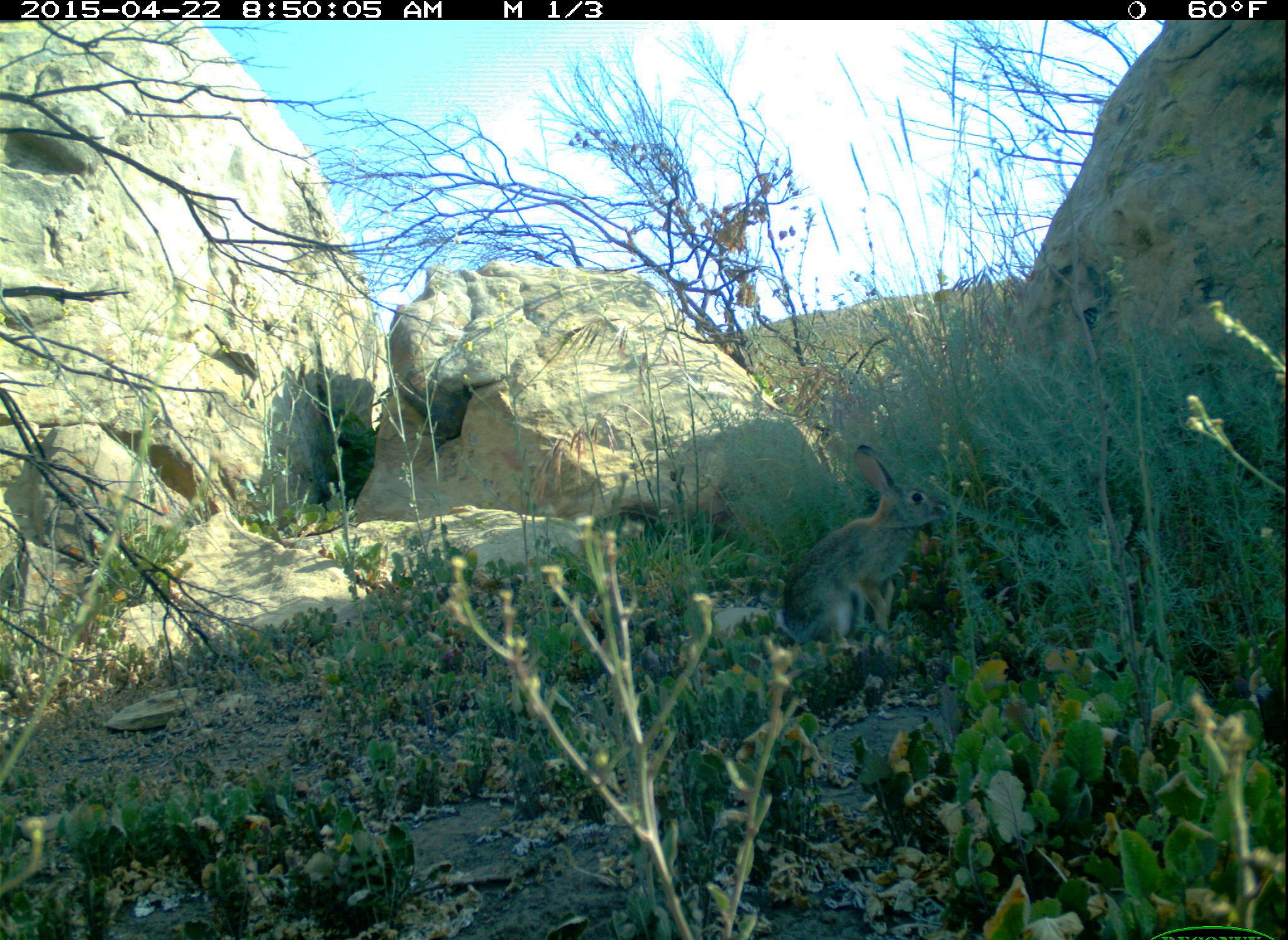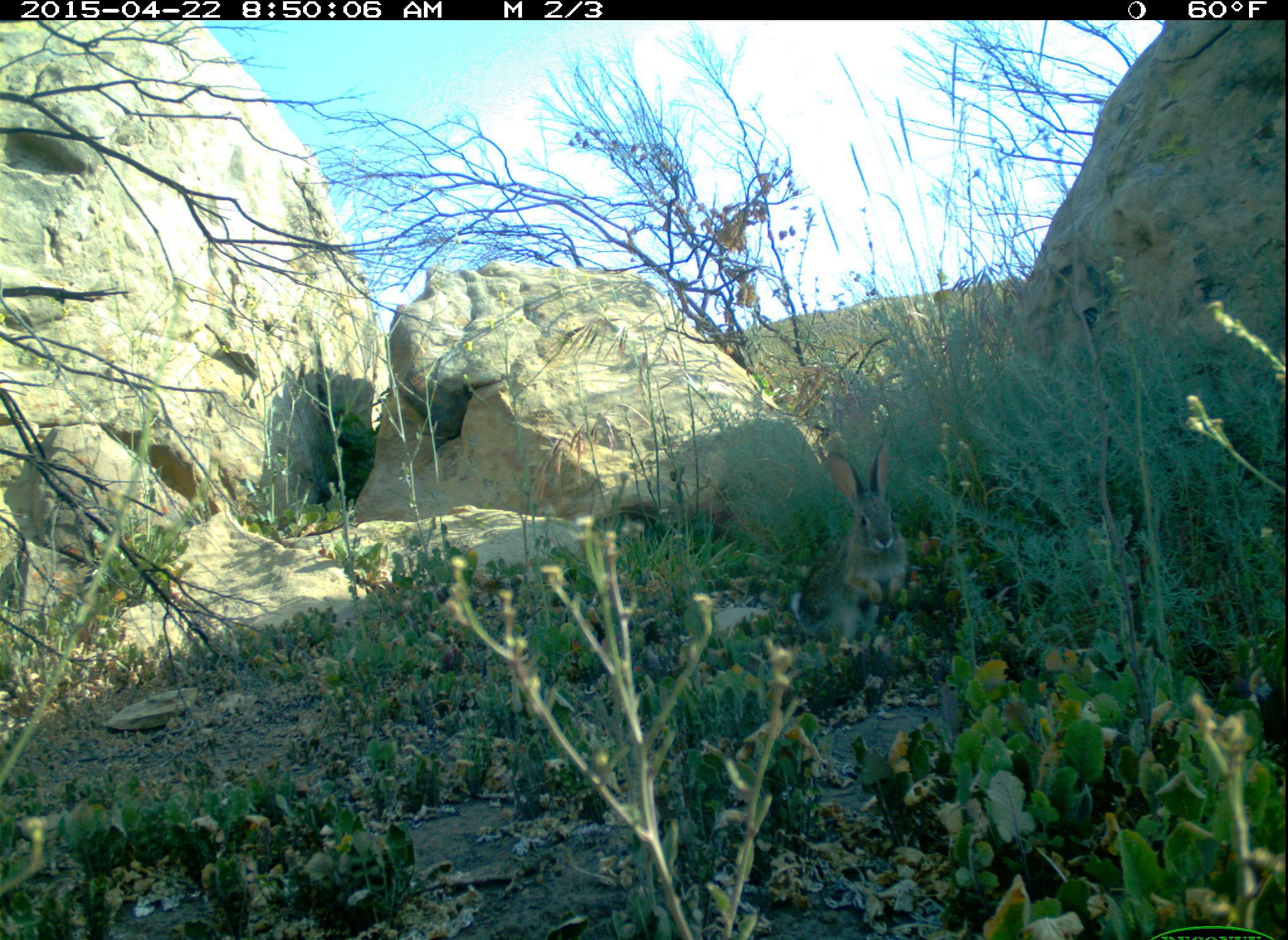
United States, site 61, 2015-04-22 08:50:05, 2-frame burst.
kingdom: Animalia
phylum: Chordata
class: Mammalia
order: Lagomorpha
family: Leporidae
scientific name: Leporidae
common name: rabbits and hares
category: rabbit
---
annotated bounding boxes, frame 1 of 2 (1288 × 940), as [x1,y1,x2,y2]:
rabbit: [755,425,963,681]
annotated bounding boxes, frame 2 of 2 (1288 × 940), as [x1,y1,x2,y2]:
rabbit: [789,440,913,662]